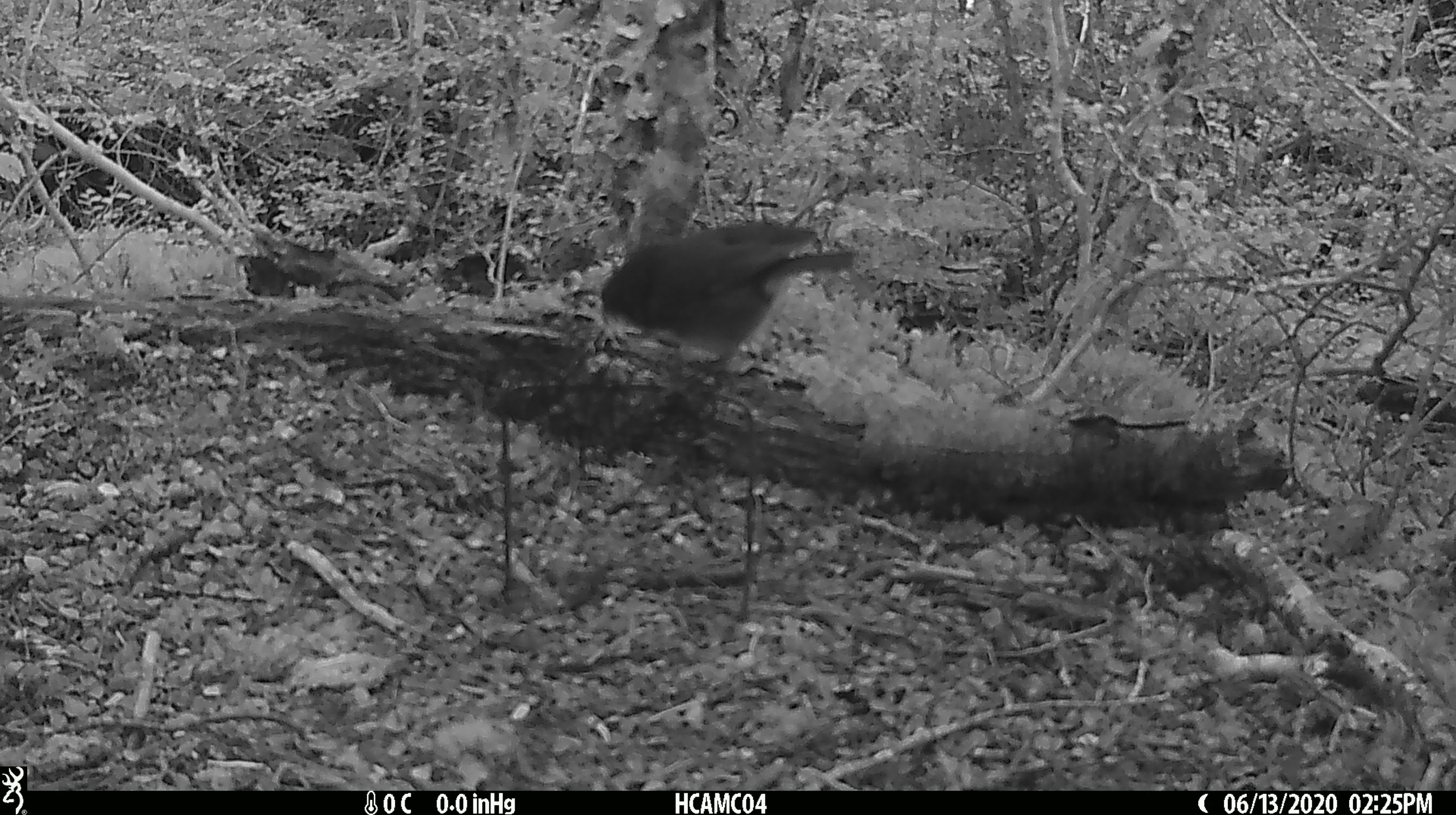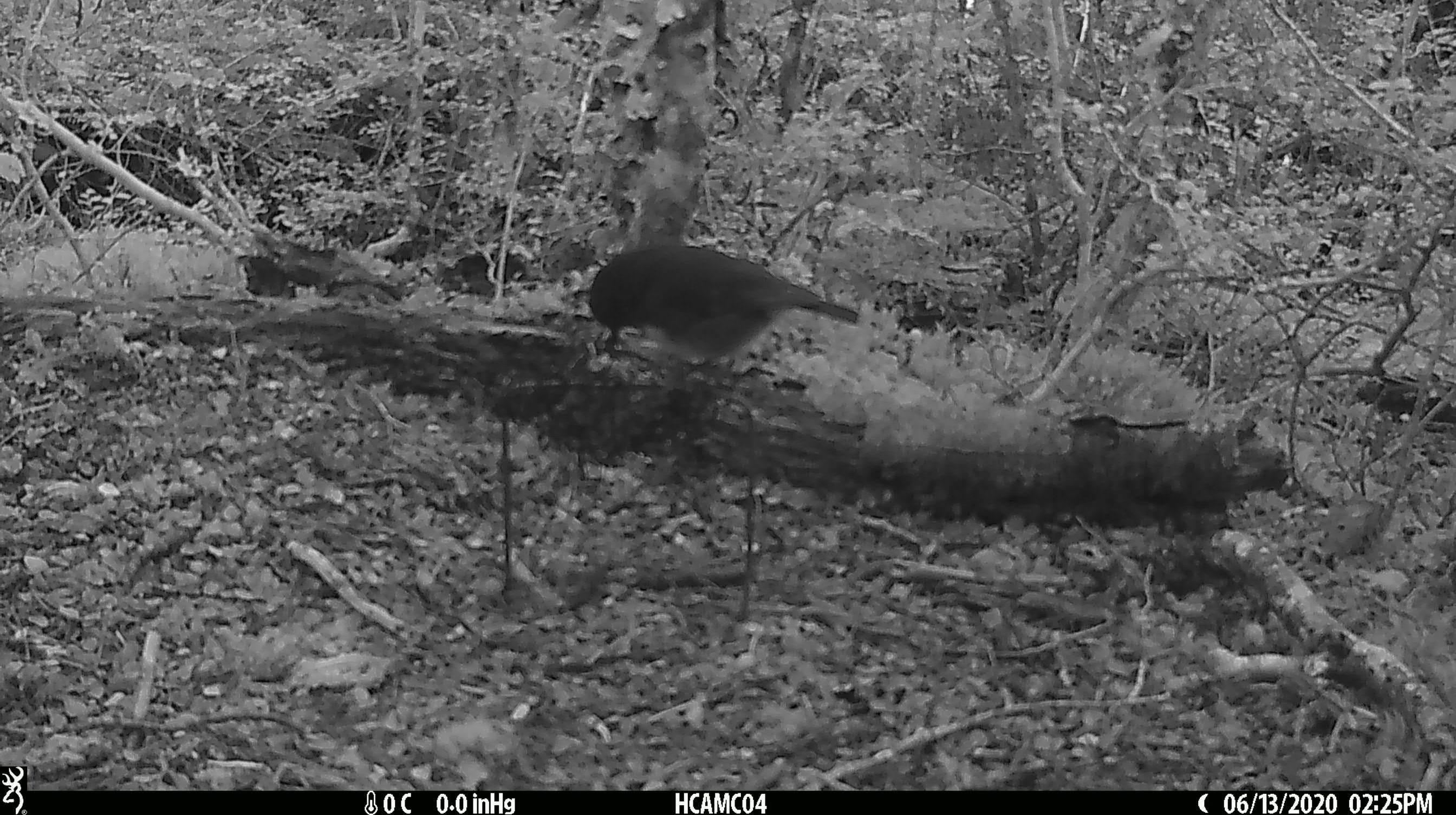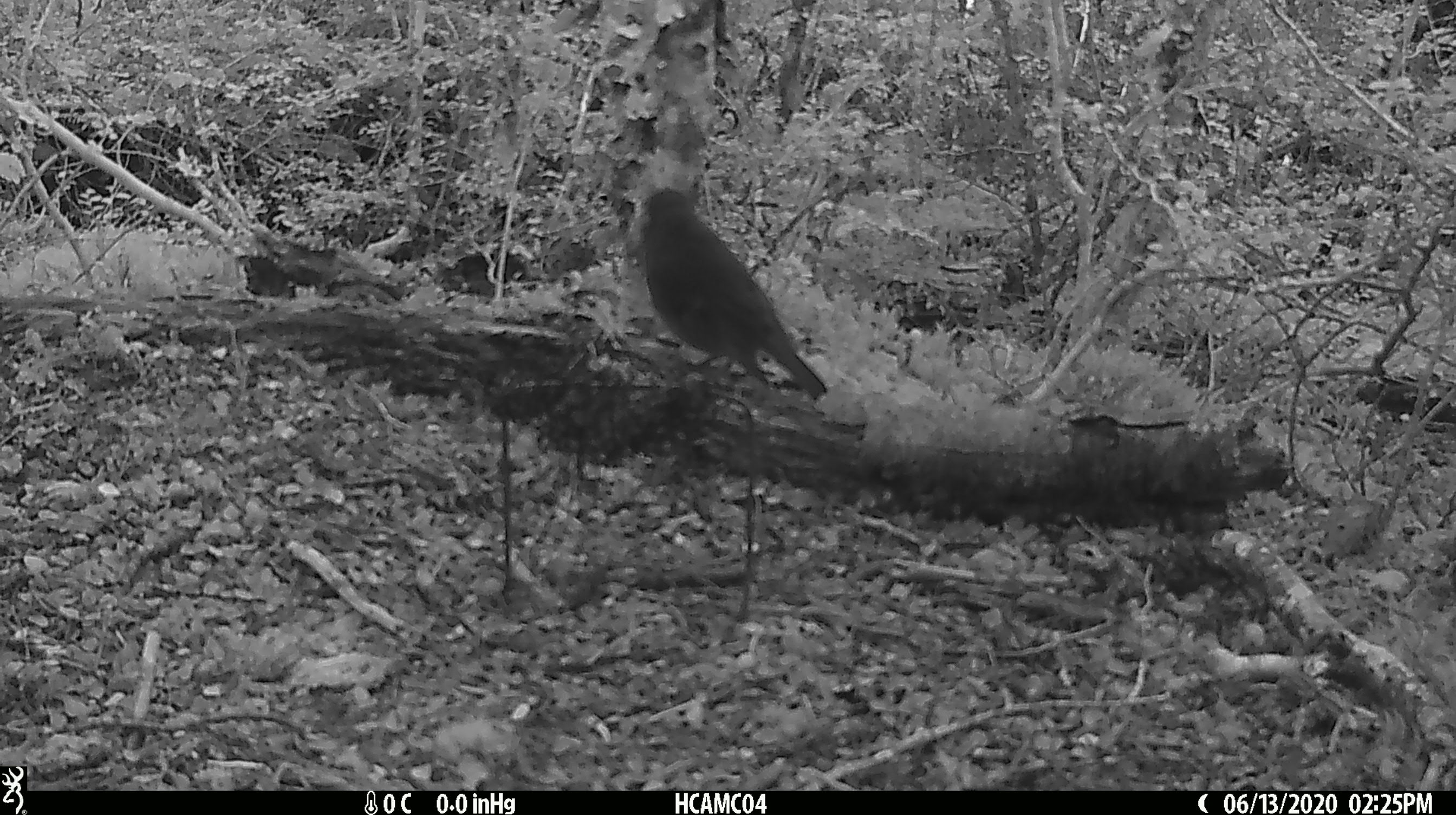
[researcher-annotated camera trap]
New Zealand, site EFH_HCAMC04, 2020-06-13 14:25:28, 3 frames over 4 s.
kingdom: Animalia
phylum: Chordata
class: Aves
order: Passeriformes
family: Petroicidae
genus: Petroica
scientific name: Petroica australis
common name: new zealand robin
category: robin